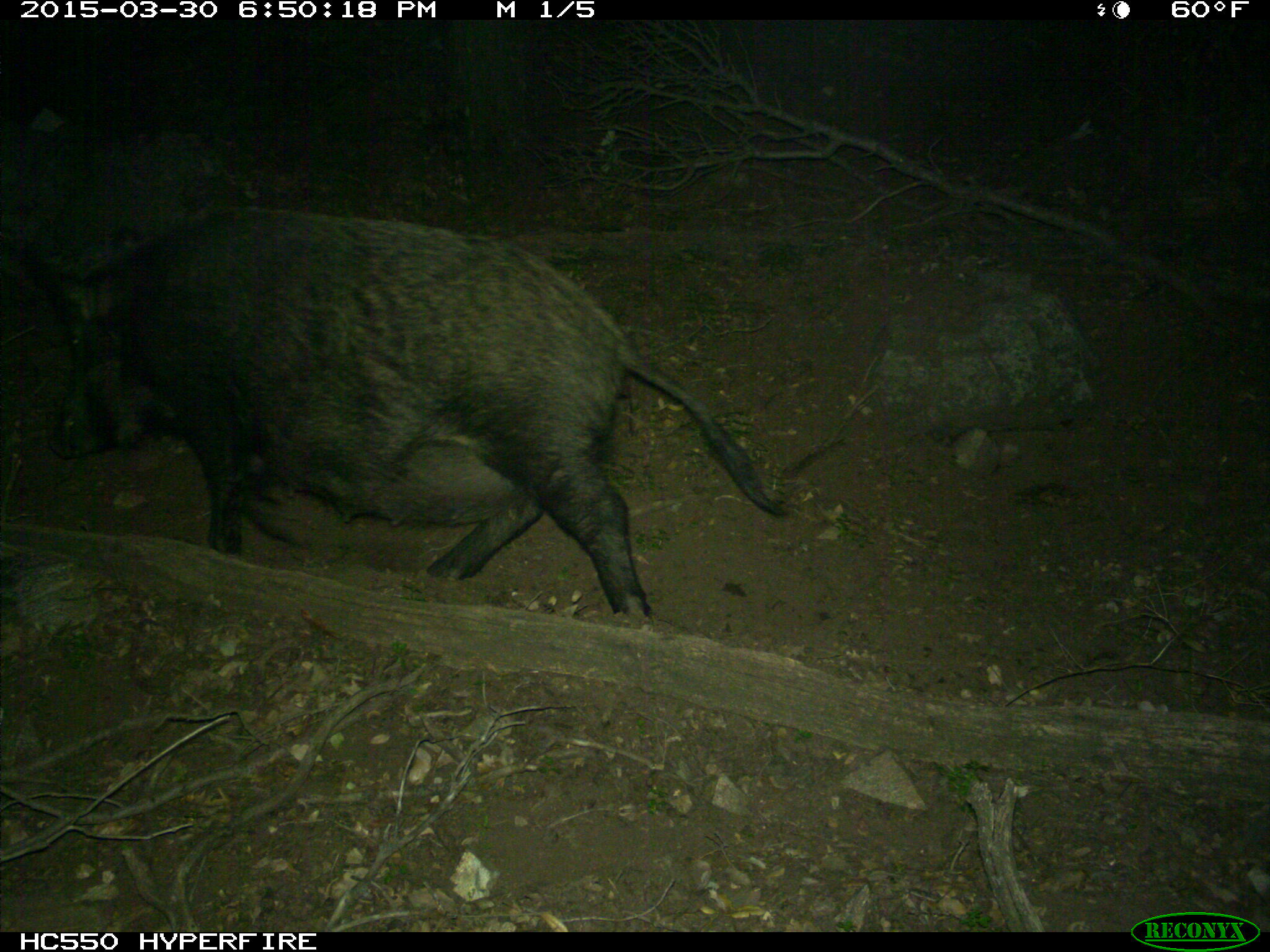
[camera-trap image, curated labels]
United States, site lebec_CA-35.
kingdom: Animalia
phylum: Chordata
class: Mammalia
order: Artiodactyla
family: Suidae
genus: Sus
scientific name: Sus scrofa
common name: wild boar